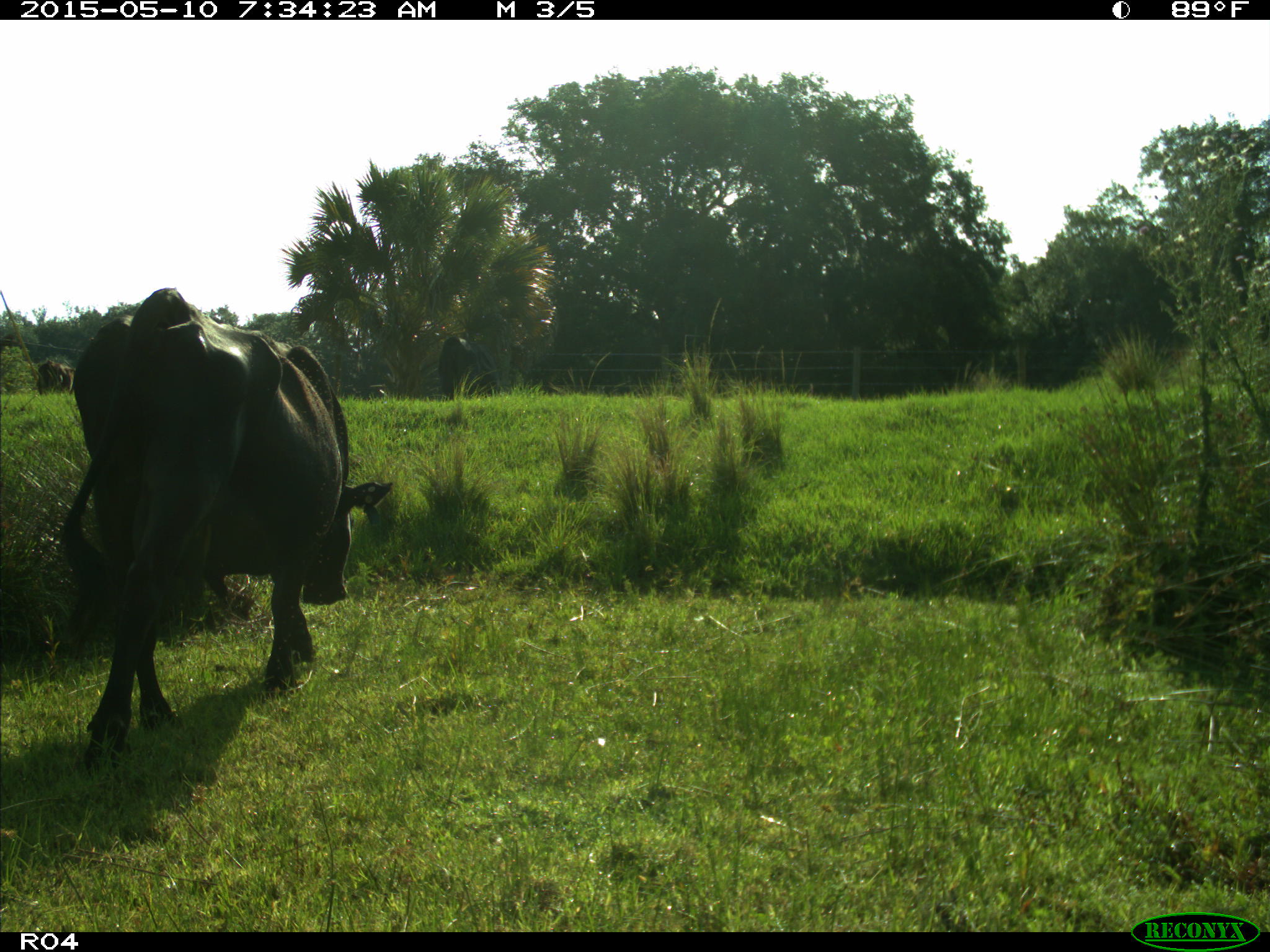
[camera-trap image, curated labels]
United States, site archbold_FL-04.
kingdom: Animalia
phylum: Chordata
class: Mammalia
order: Artiodactyla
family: Bovidae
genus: Bos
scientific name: Bos taurus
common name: domestic cow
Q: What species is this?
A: Bos taurus (domestic cow).